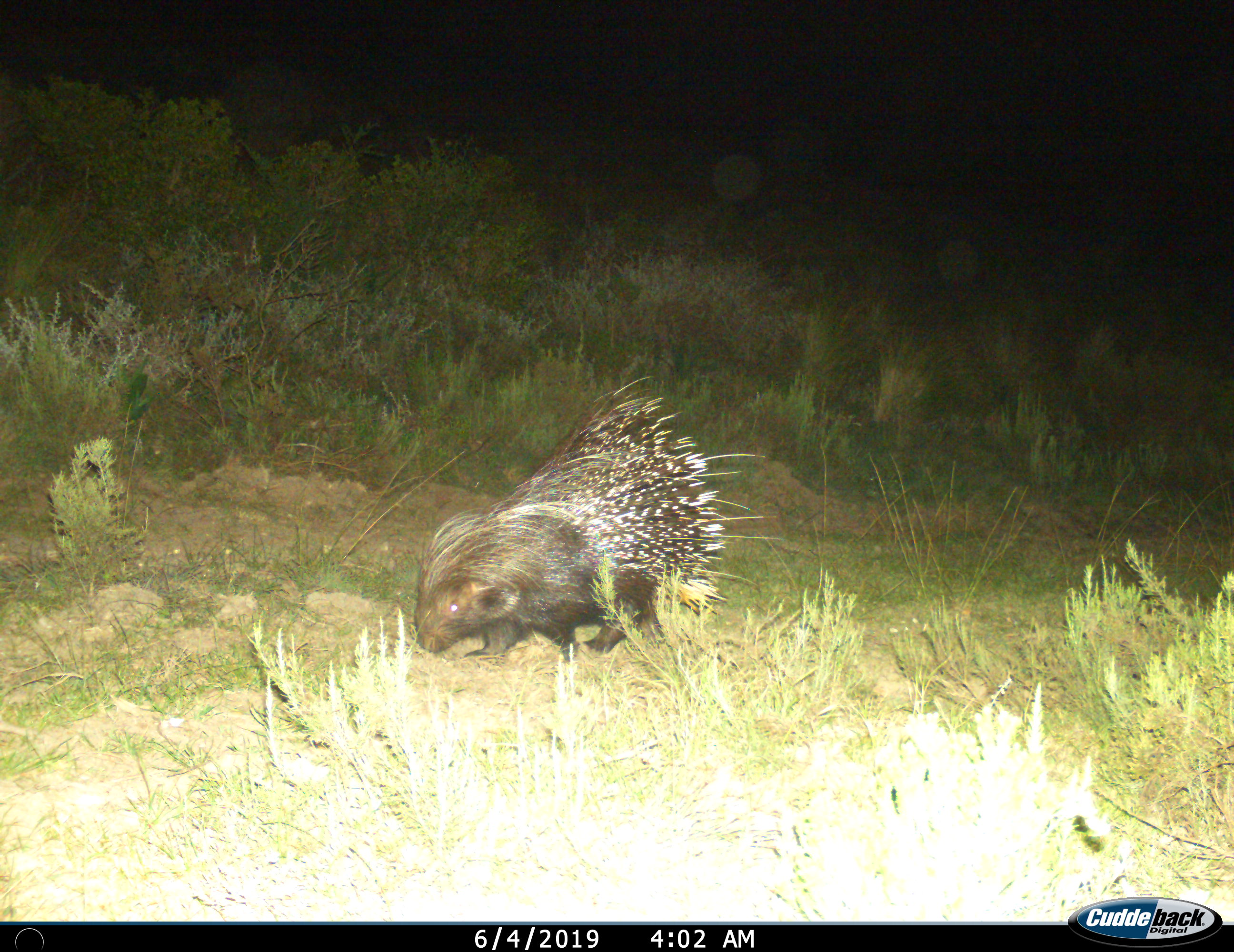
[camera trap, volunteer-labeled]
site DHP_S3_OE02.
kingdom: Animalia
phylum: Chordata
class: Mammalia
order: Rodentia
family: Hystricidae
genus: Hystrix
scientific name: Hystrix cristata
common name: crested porcupine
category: porcupine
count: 1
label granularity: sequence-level